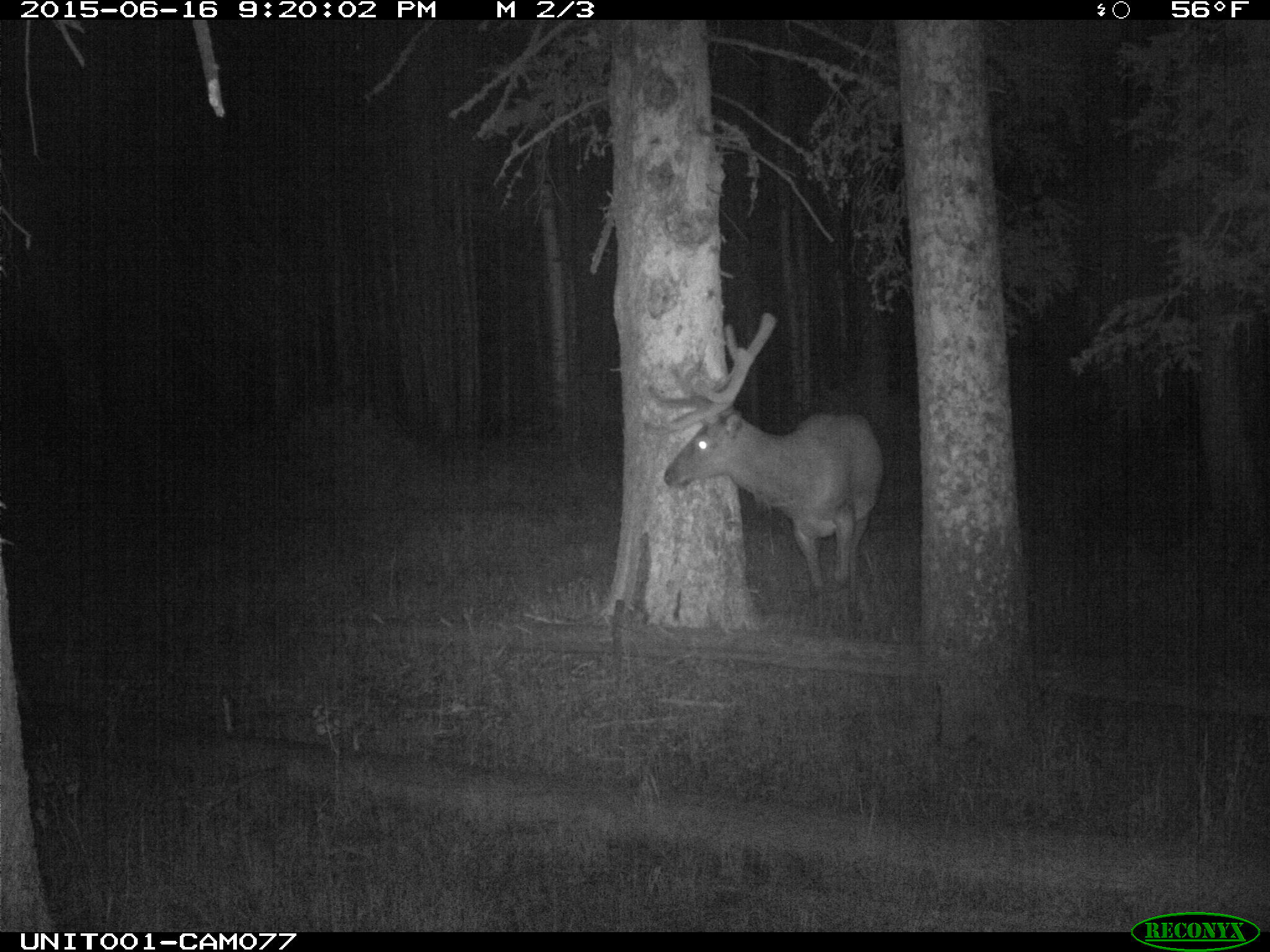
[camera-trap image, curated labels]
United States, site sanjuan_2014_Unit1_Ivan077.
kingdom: Animalia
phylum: Chordata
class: Mammalia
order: Artiodactyla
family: Cervidae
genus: Cervus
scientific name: Cervus elaphus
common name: red deer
Cervus elaphus (red deer).